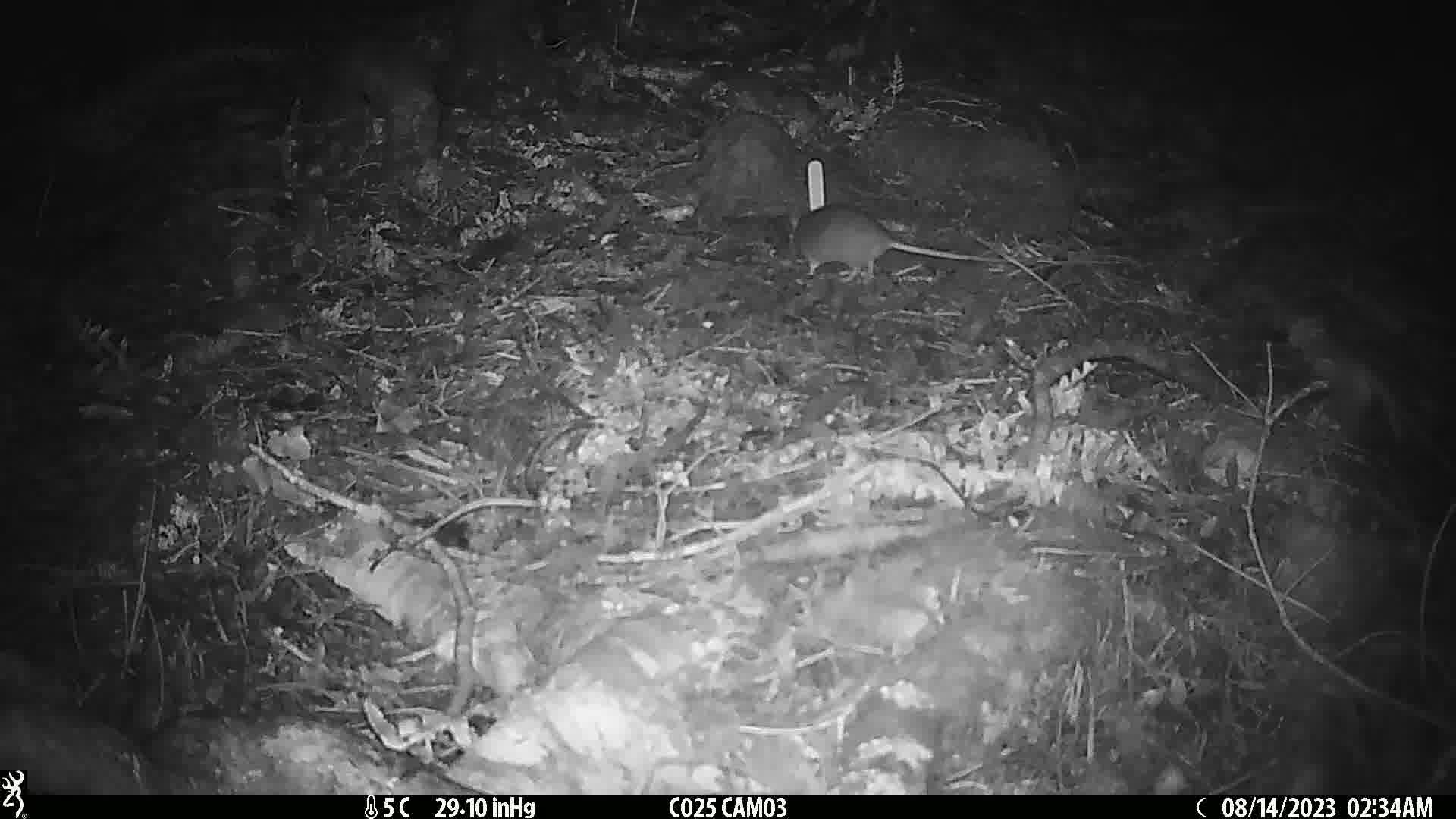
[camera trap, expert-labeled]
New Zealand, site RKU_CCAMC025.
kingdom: Animalia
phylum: Chordata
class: Mammalia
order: Rodentia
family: Muridae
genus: Rattus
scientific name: Rattus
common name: rat